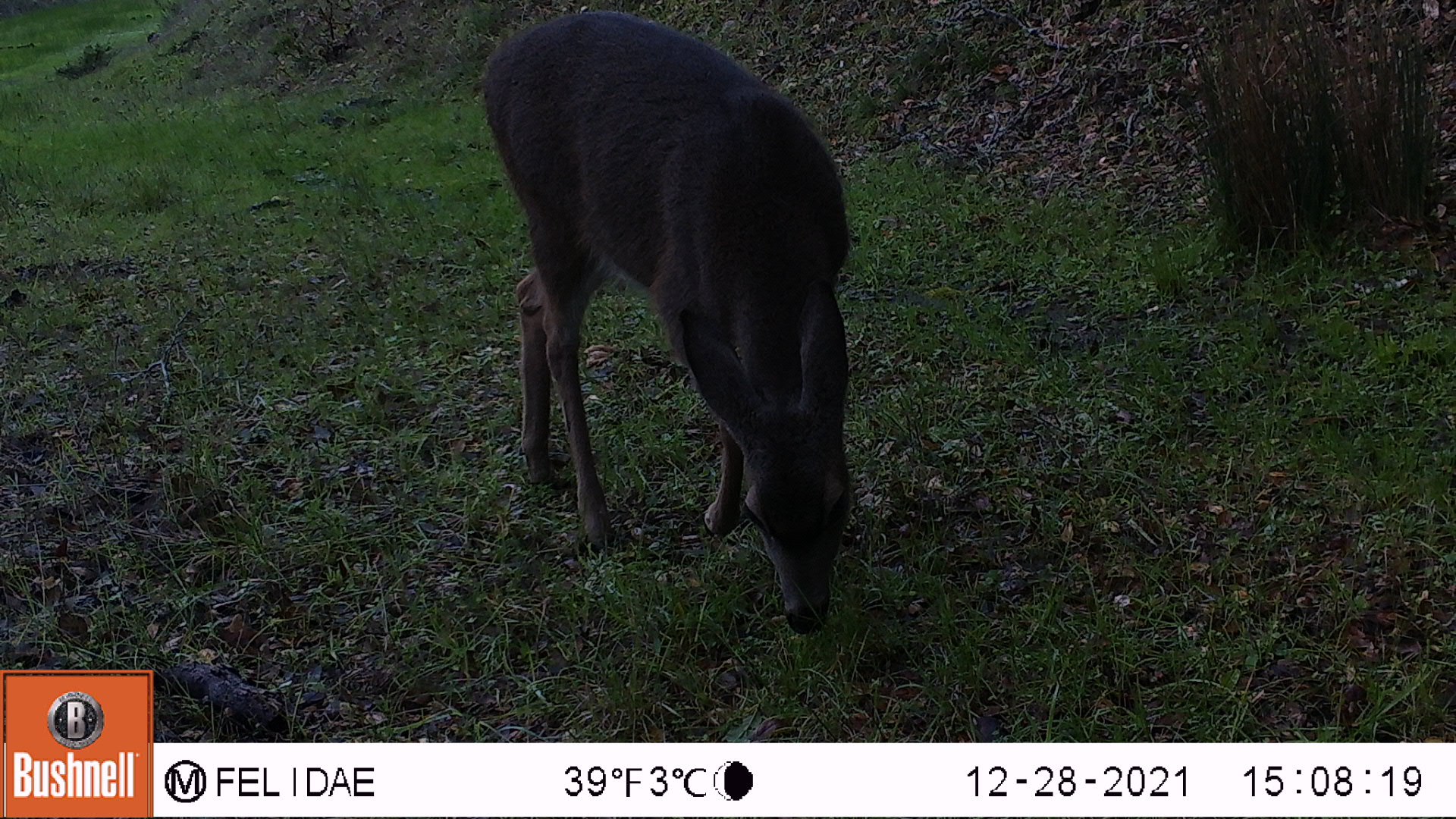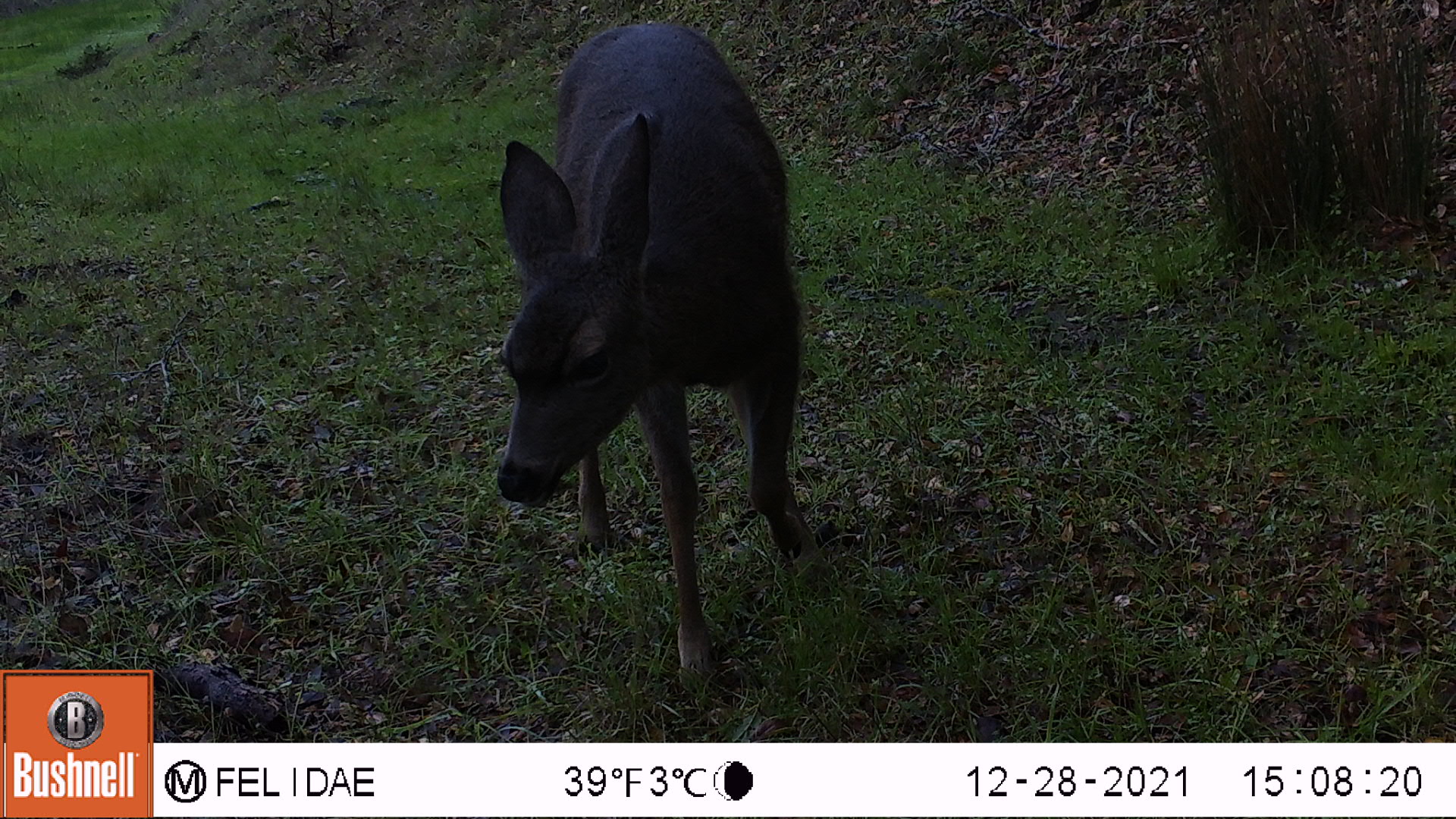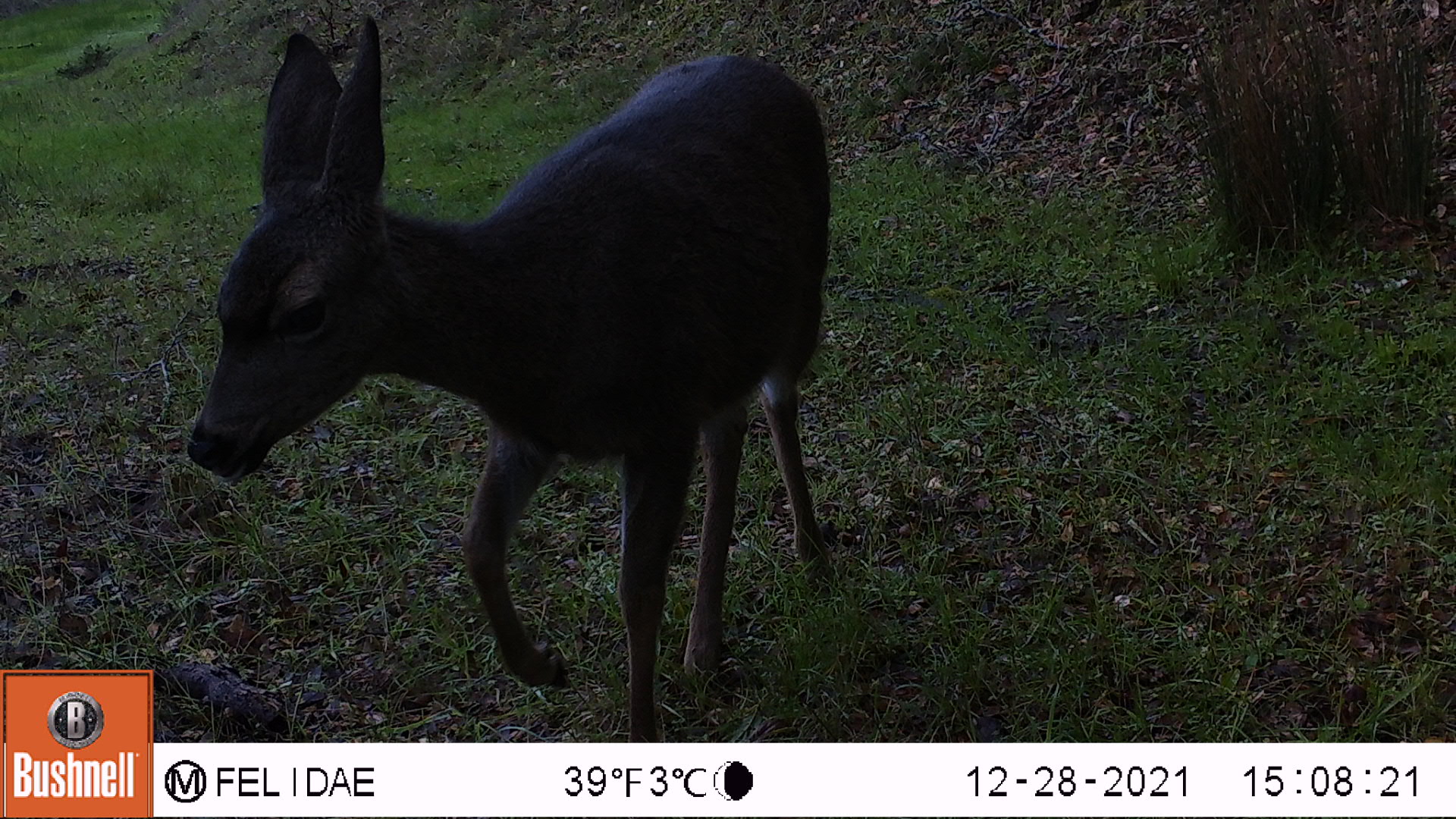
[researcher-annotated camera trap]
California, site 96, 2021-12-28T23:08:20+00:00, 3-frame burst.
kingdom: Animalia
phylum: Chordata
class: Mammalia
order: Artiodactyla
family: Cervidae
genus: Odocoileus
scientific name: Odocoileus hemionus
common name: mule deer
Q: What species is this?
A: Mule deer (Odocoileus hemionus).